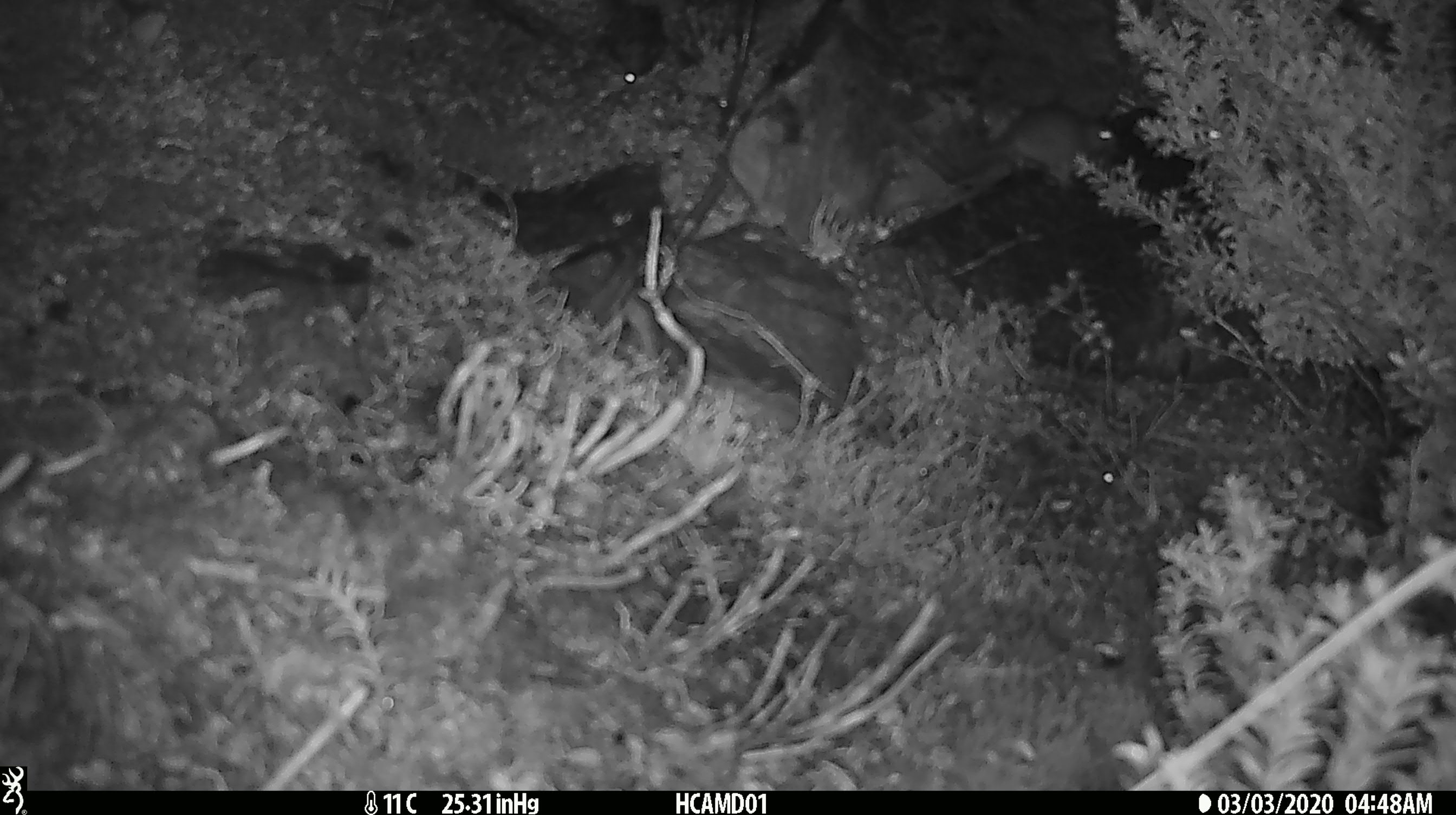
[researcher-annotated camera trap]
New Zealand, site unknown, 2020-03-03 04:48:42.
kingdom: Animalia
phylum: Chordata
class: Mammalia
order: Rodentia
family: Muridae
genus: Mus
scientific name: Mus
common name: mouse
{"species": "mouse (Mus)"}